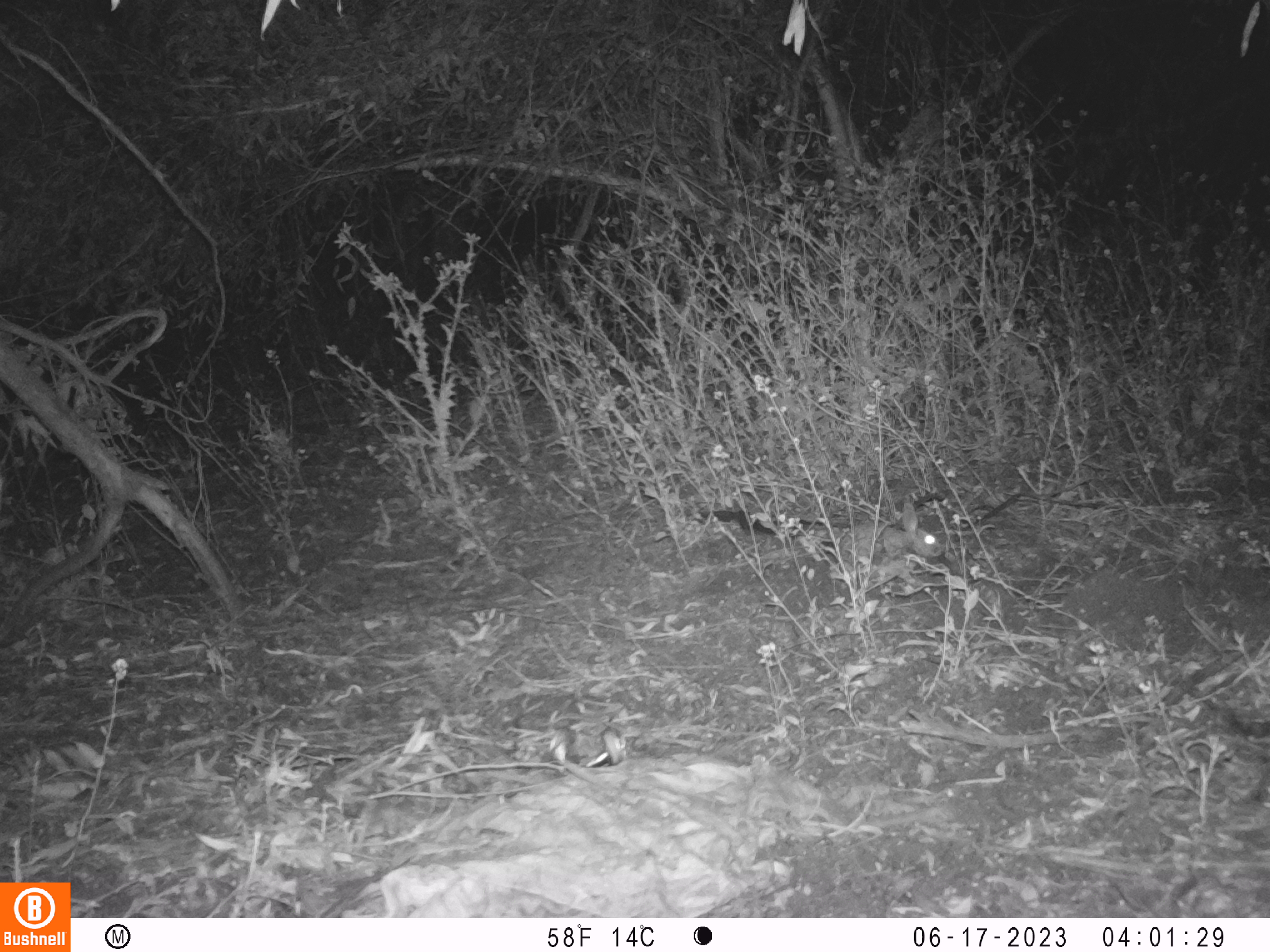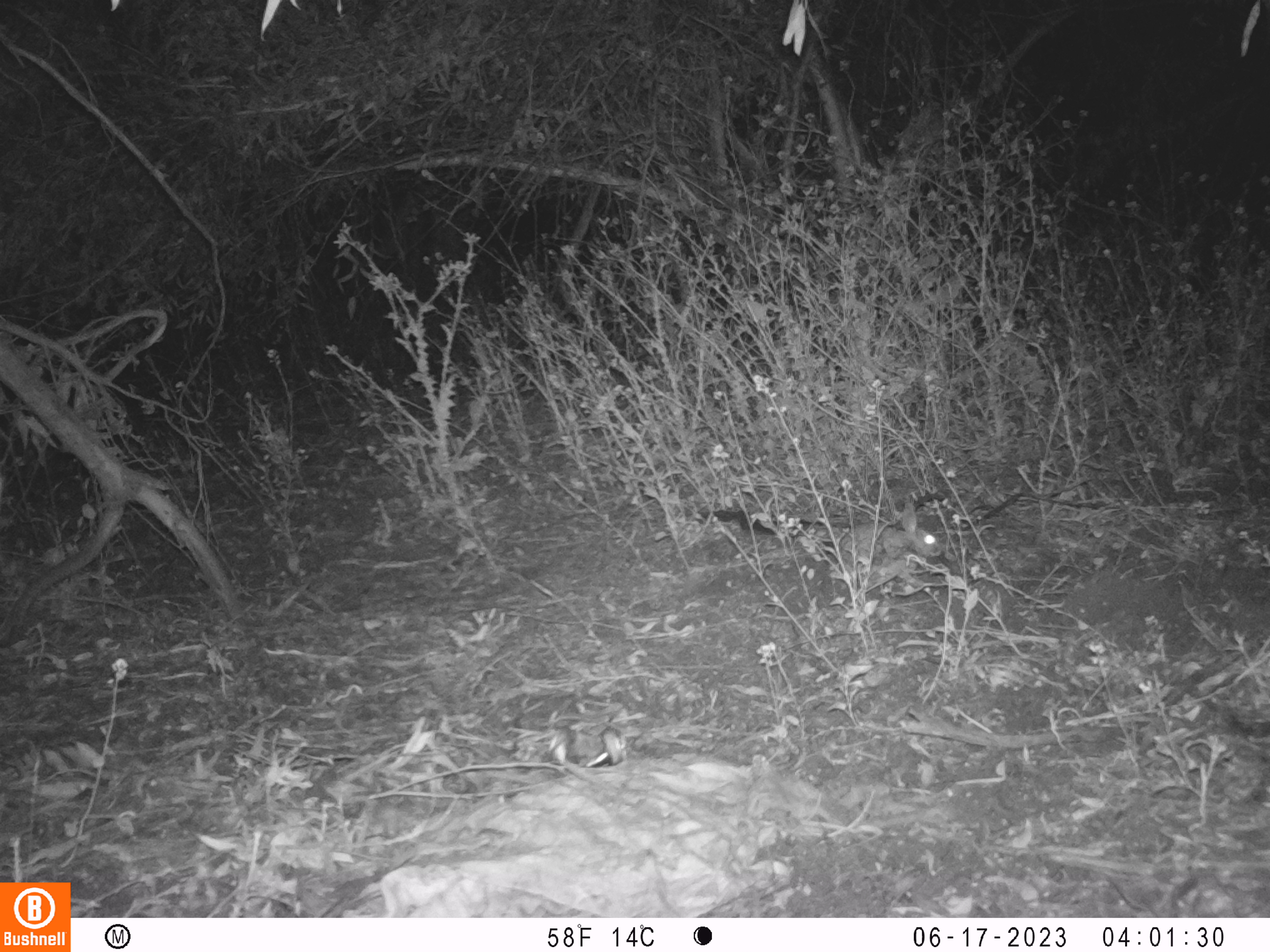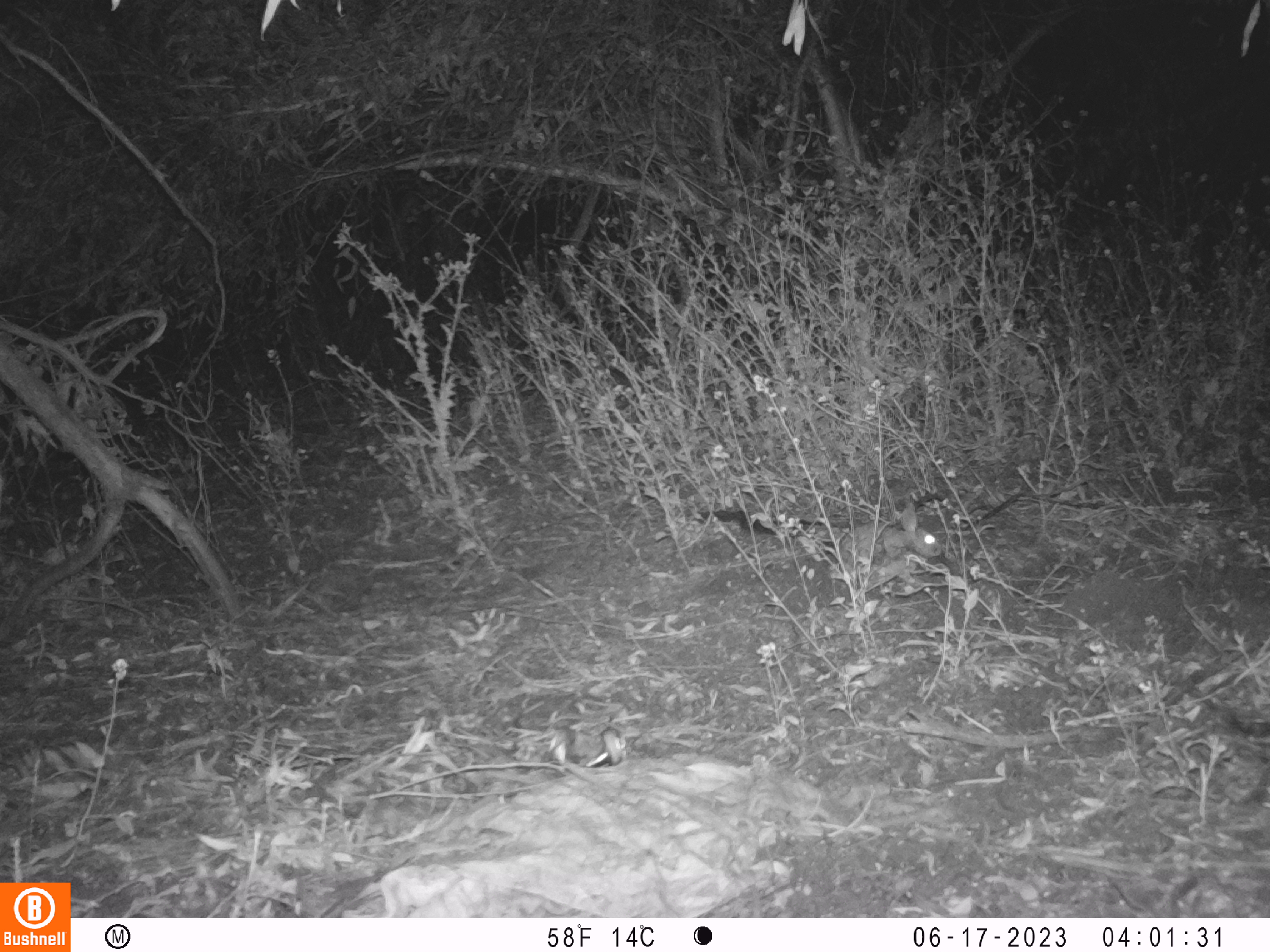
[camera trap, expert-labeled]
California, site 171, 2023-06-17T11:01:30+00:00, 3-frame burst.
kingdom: Animalia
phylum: Chordata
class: Mammalia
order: Lagomorpha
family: Leporidae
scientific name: Leporidae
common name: rabbit